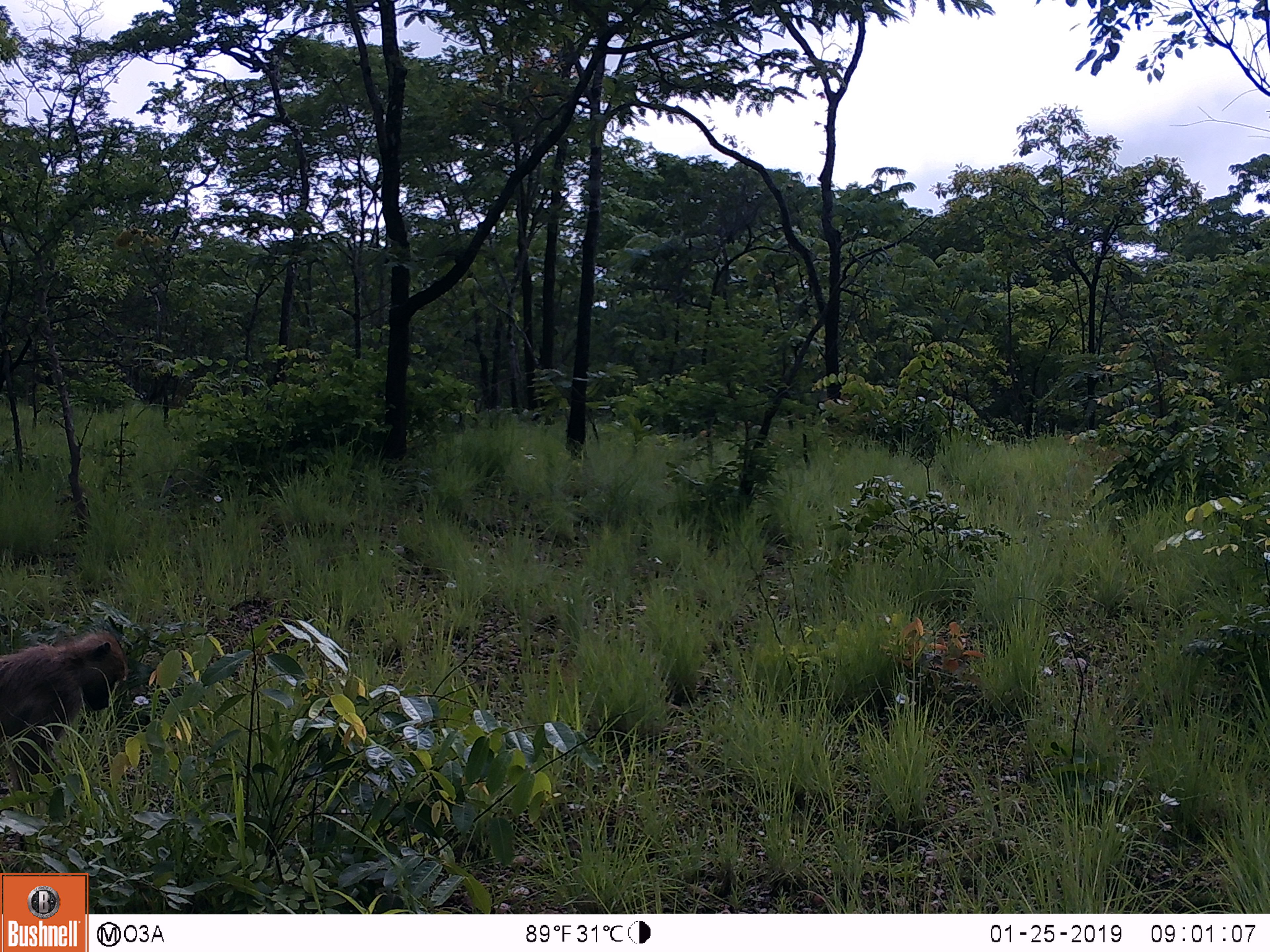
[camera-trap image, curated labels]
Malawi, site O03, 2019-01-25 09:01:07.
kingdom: Animalia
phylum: Chordata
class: Mammalia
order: Primates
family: Cercopithecidae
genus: Papio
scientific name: Papio cynocephalus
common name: yellow baboon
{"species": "yellow baboon (Papio cynocephalus)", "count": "1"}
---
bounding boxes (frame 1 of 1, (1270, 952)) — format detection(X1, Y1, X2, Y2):
yellow baboon: detection(0, 619, 136, 809)